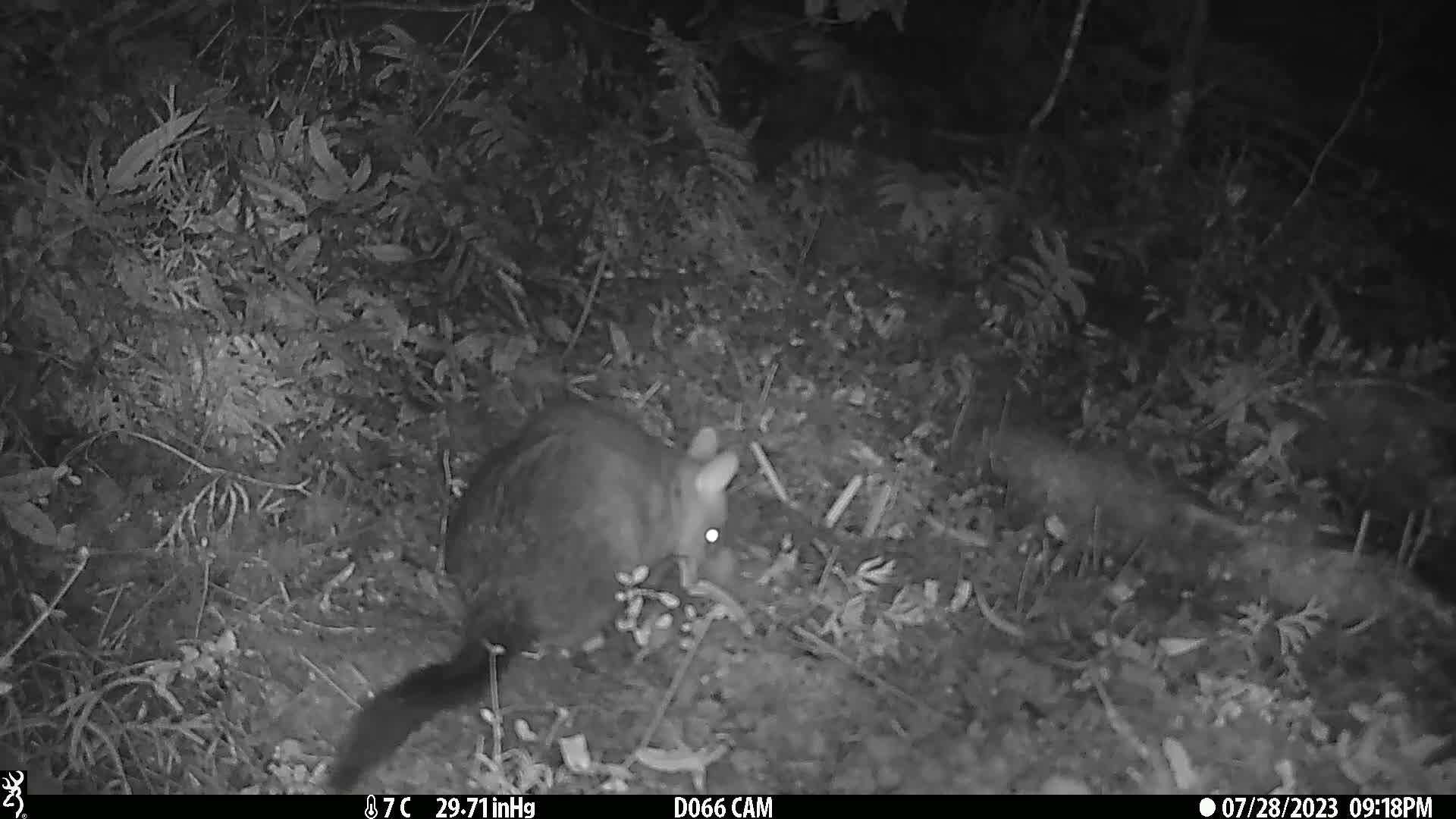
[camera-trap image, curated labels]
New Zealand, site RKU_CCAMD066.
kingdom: Animalia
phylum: Chordata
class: Mammalia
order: Diprotodontia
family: Phalangeridae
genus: Trichosurus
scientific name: Trichosurus vulpecula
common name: common brushtail possum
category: possum